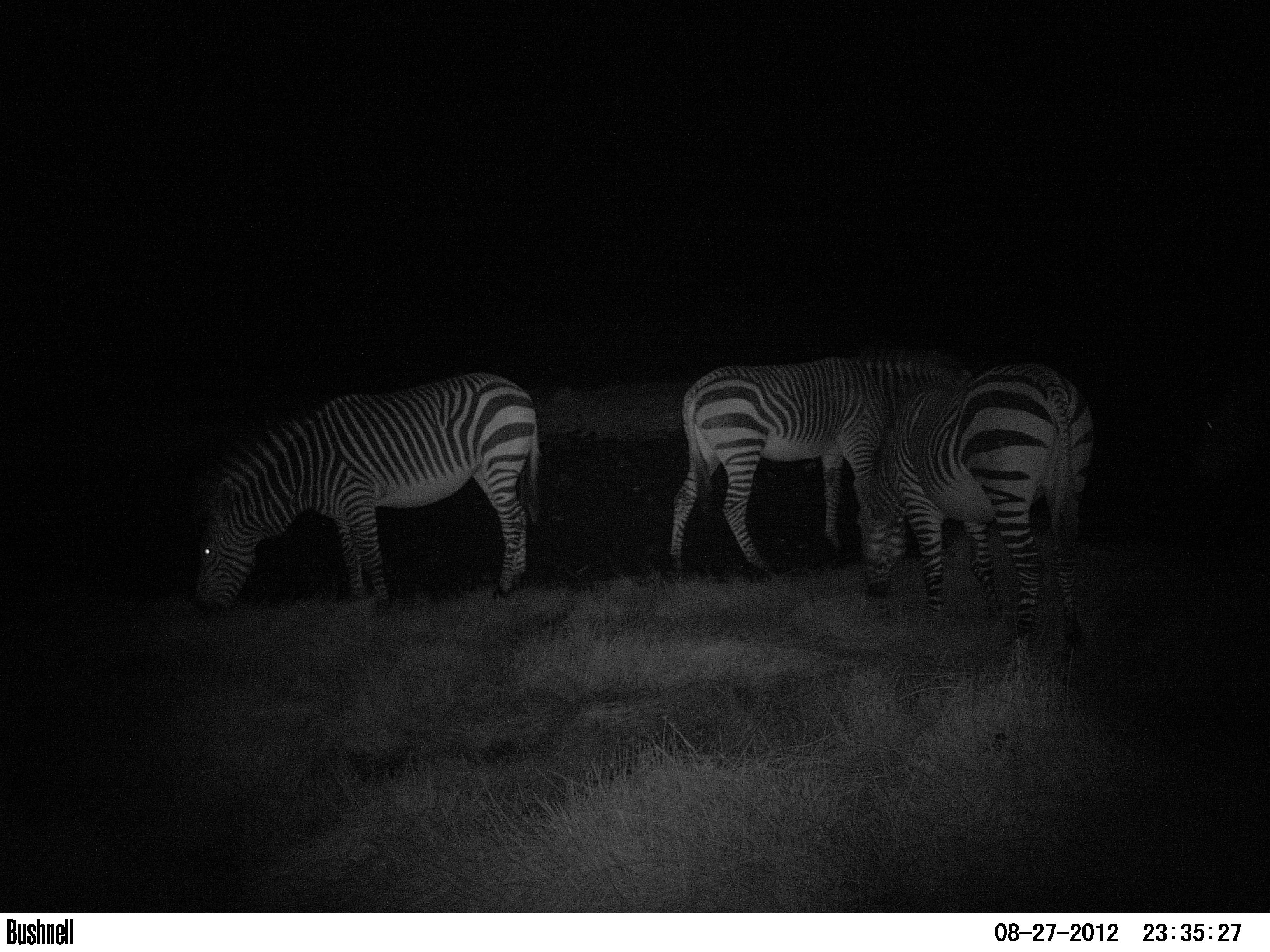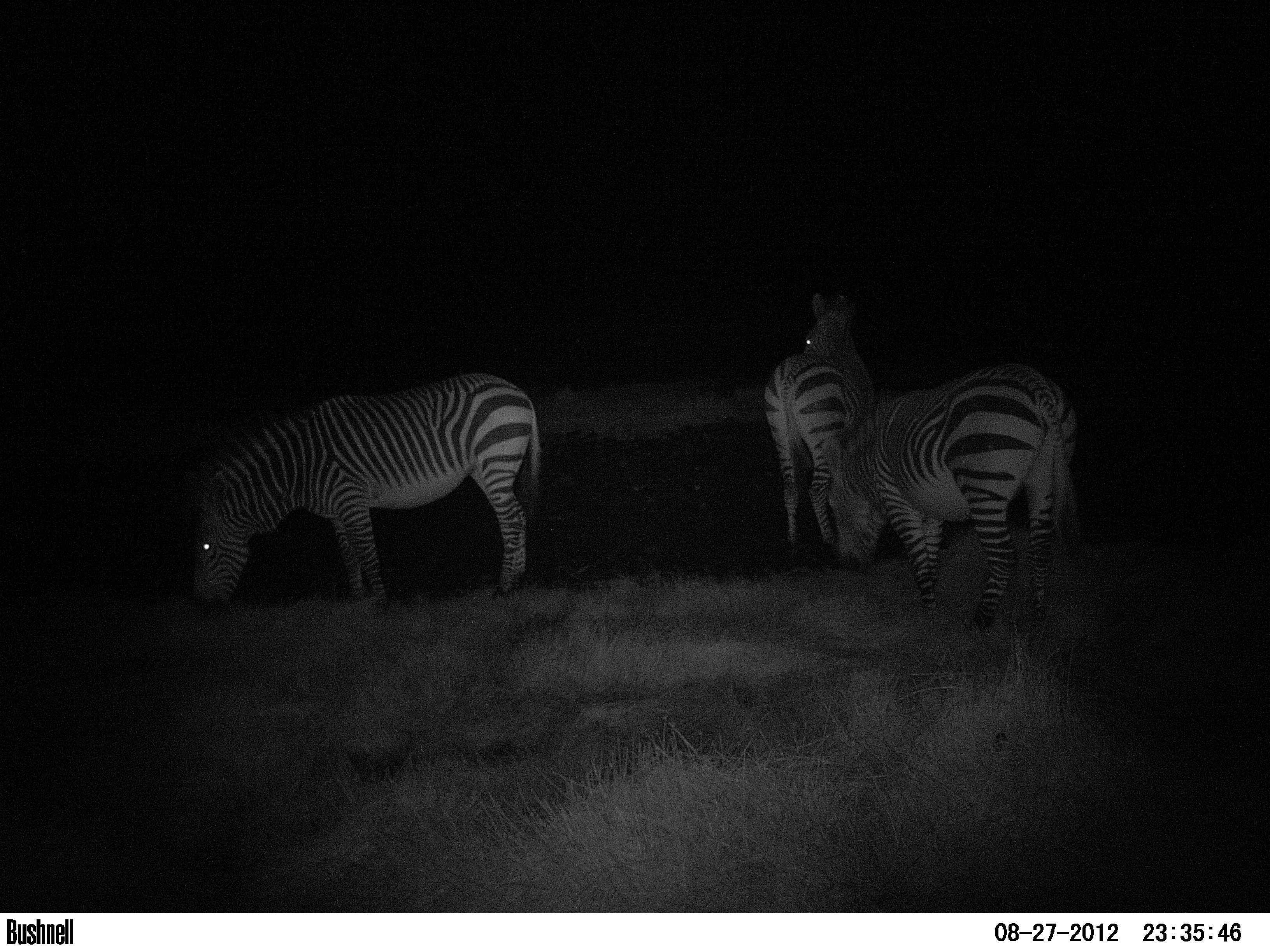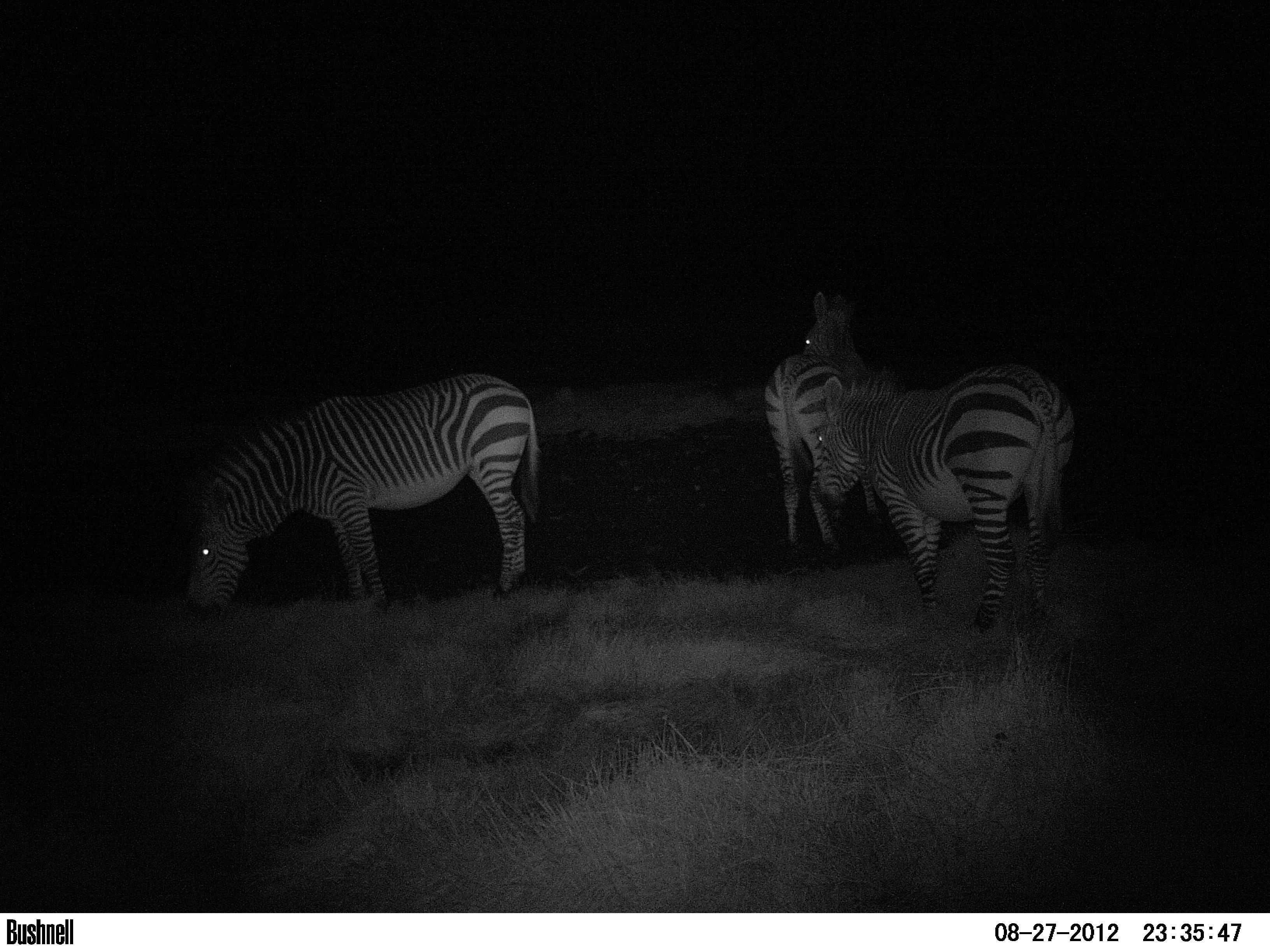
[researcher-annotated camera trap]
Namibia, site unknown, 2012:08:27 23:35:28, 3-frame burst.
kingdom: Animalia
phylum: Chordata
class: Mammalia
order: Perissodactyla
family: Equidae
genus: Equus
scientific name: Equus zebra hartmannae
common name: hartmann's mountain zebra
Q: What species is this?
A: Equus zebra hartmannae (hartmann's mountain zebra).